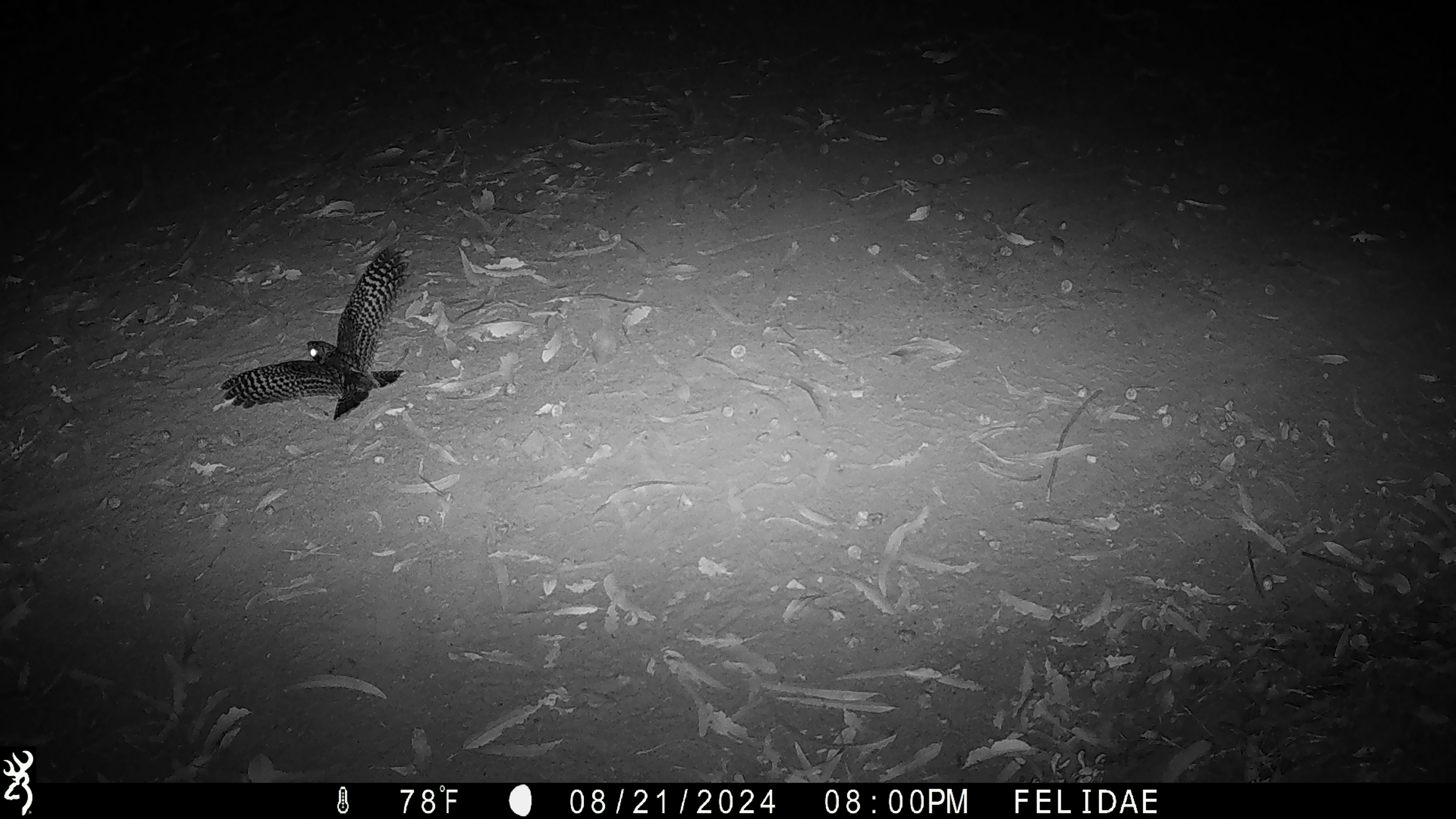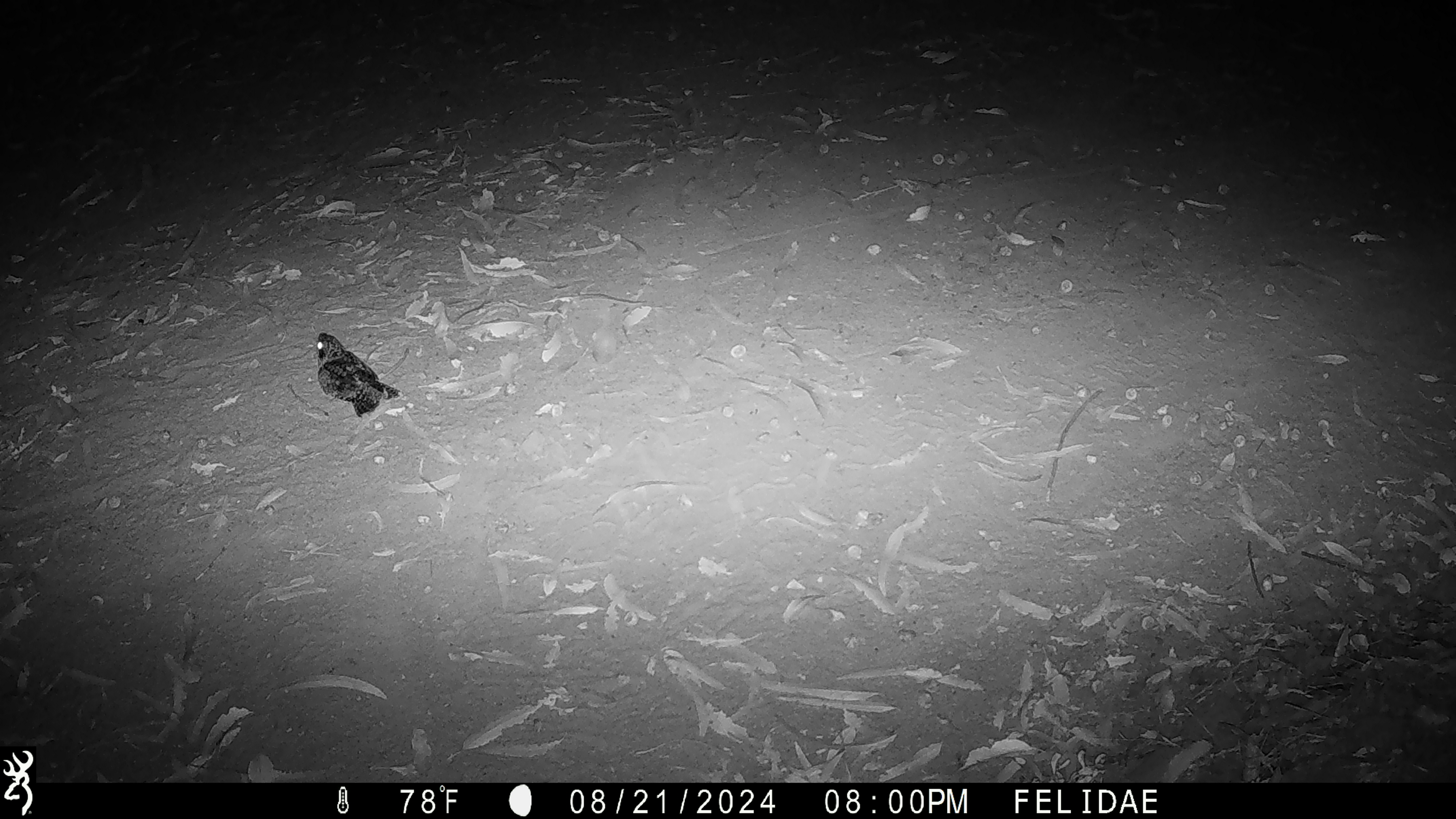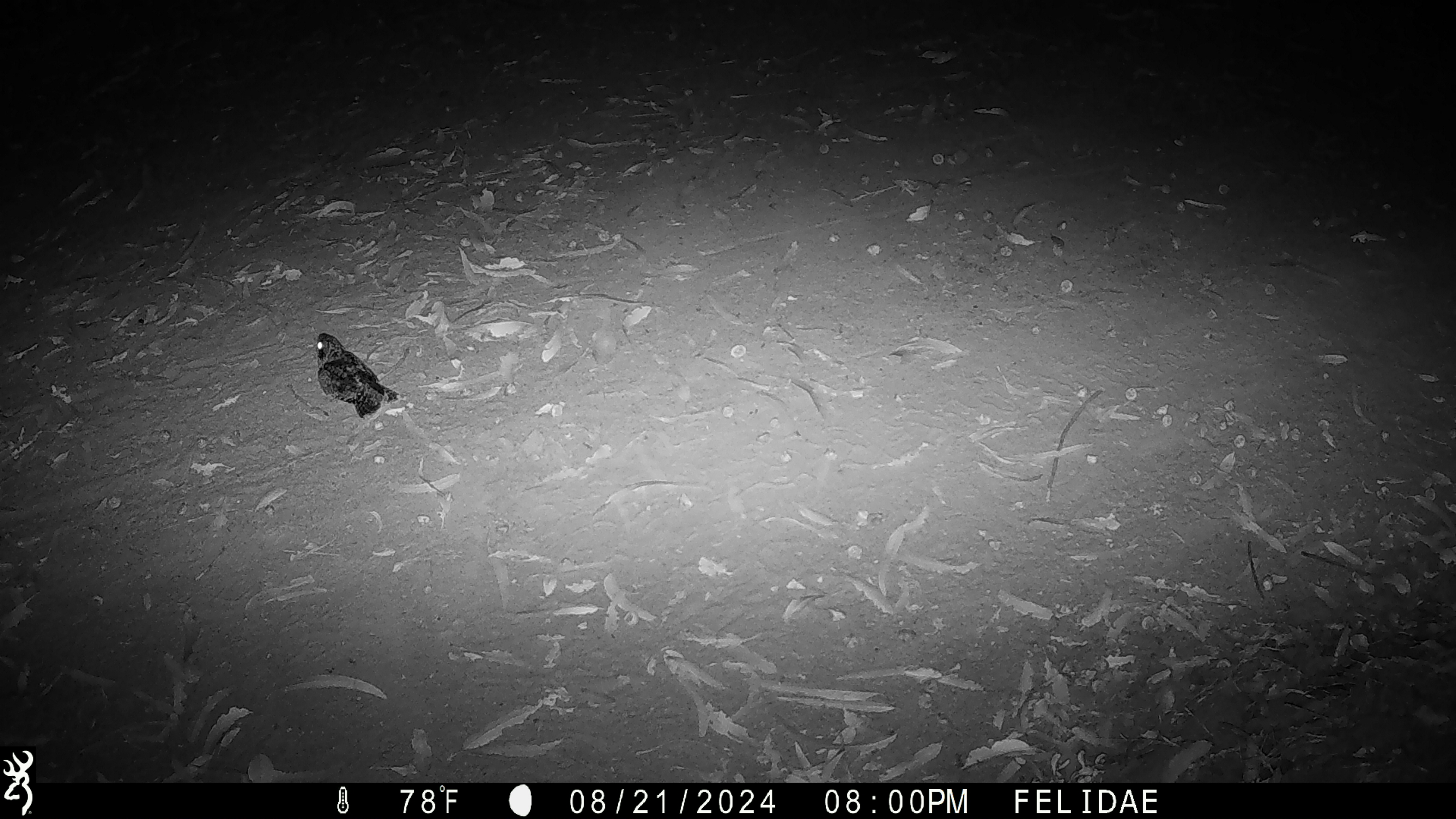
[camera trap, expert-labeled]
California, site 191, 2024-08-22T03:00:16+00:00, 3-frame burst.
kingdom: Animalia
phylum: Chordata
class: Aves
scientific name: Aves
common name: bird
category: unknown bird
Unknown bird (bird) (Aves).